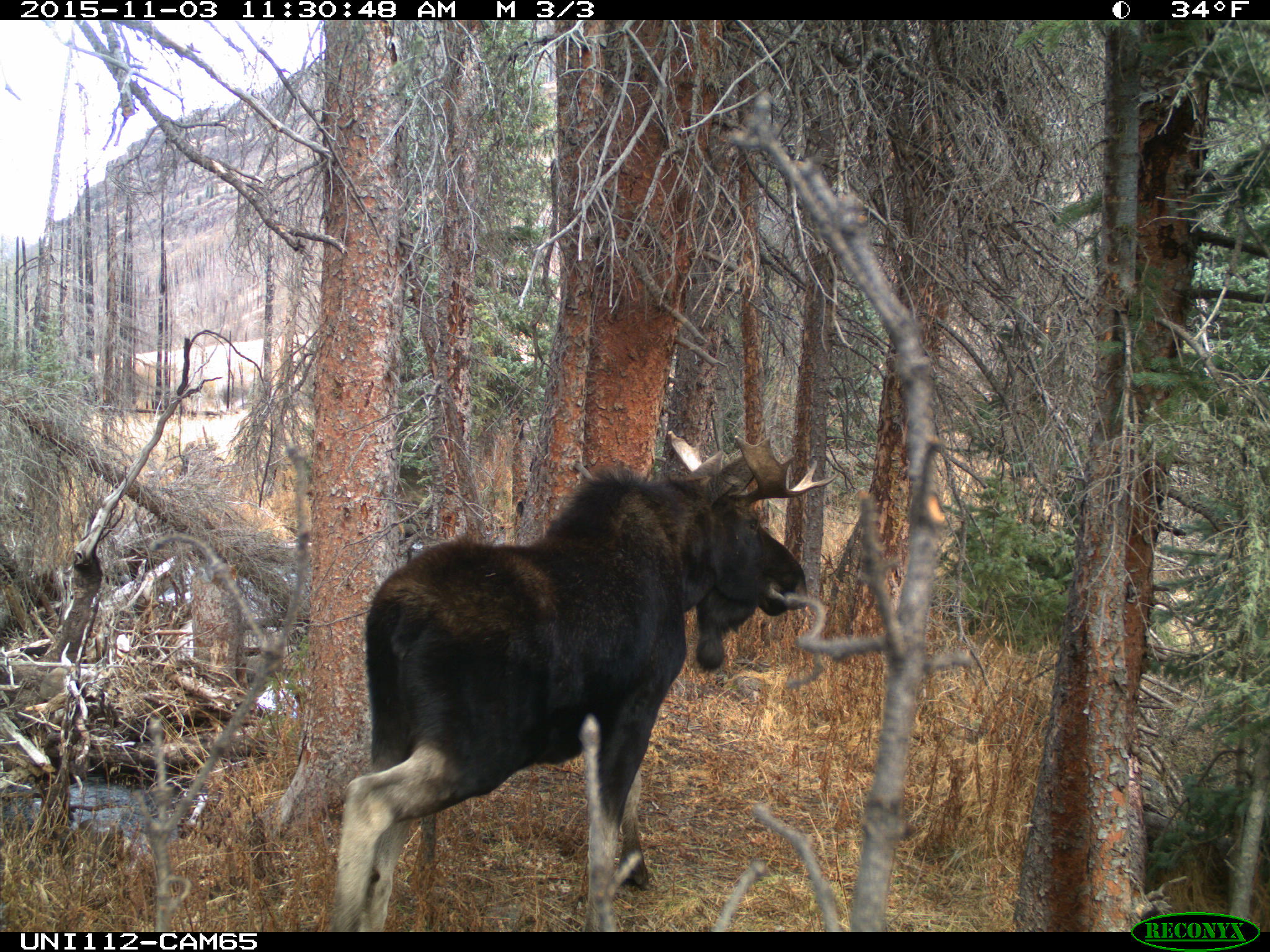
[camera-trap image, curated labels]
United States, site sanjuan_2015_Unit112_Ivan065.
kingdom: Animalia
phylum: Chordata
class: Mammalia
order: Artiodactyla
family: Cervidae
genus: Alces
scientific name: Alces alces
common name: moose